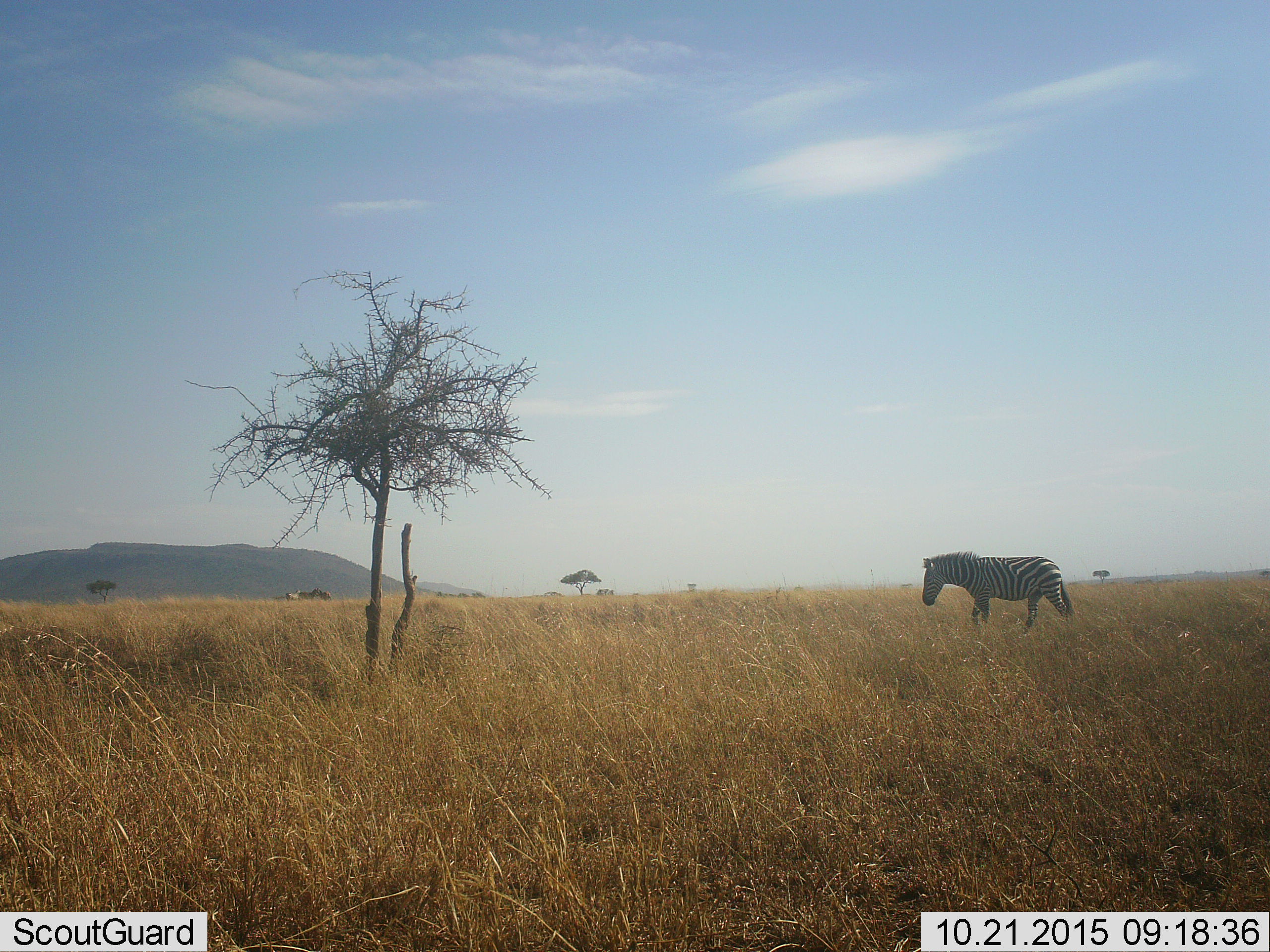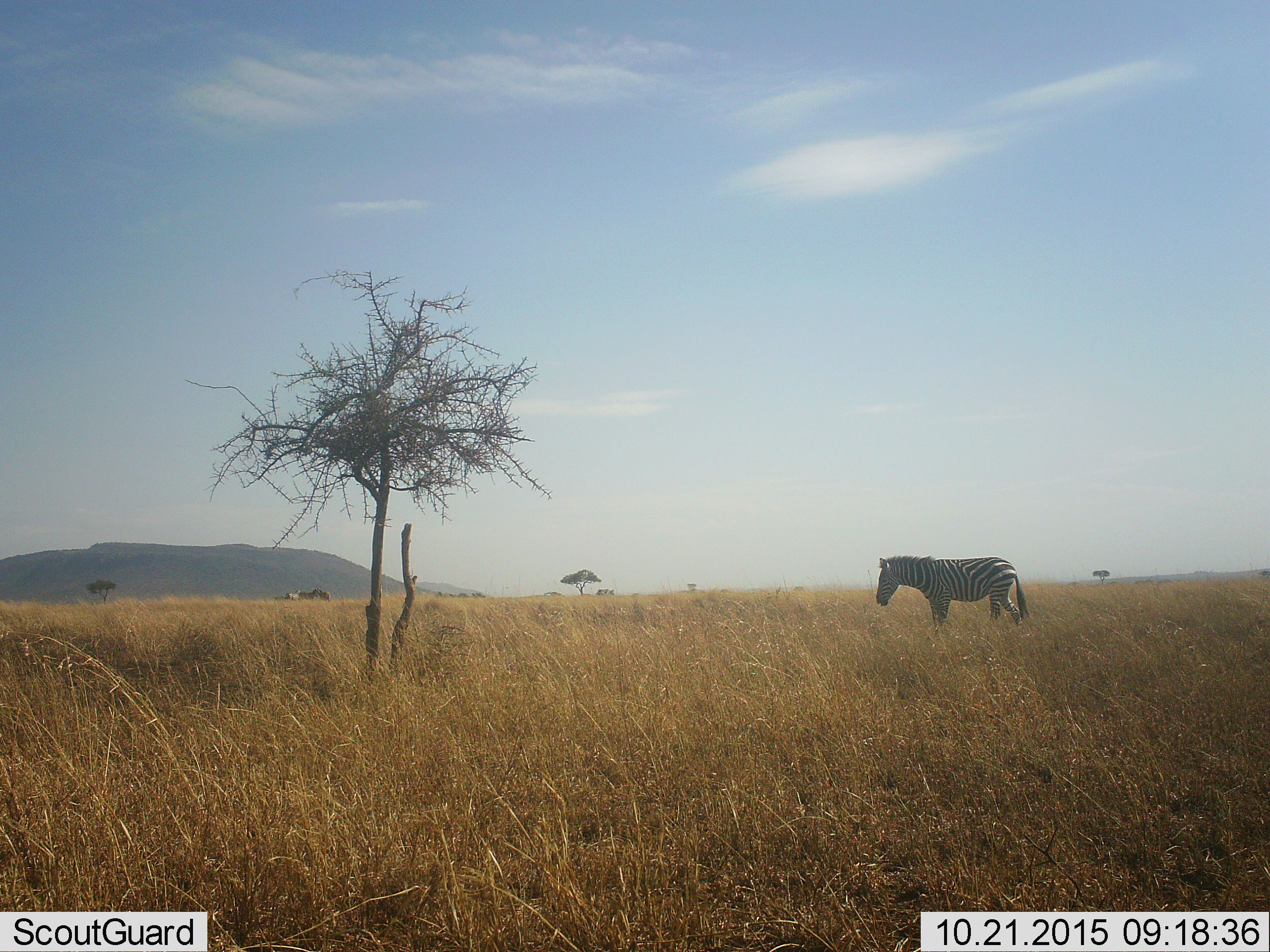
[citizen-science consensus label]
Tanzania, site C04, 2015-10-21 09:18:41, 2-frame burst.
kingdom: Animalia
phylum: Chordata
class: Mammalia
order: Perissodactyla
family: Equidae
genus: Equus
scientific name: Equus quagga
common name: plains zebra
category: zebra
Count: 1.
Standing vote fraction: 42%.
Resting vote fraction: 0%.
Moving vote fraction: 63%.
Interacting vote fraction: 5%.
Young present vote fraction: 0%.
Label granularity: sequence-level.